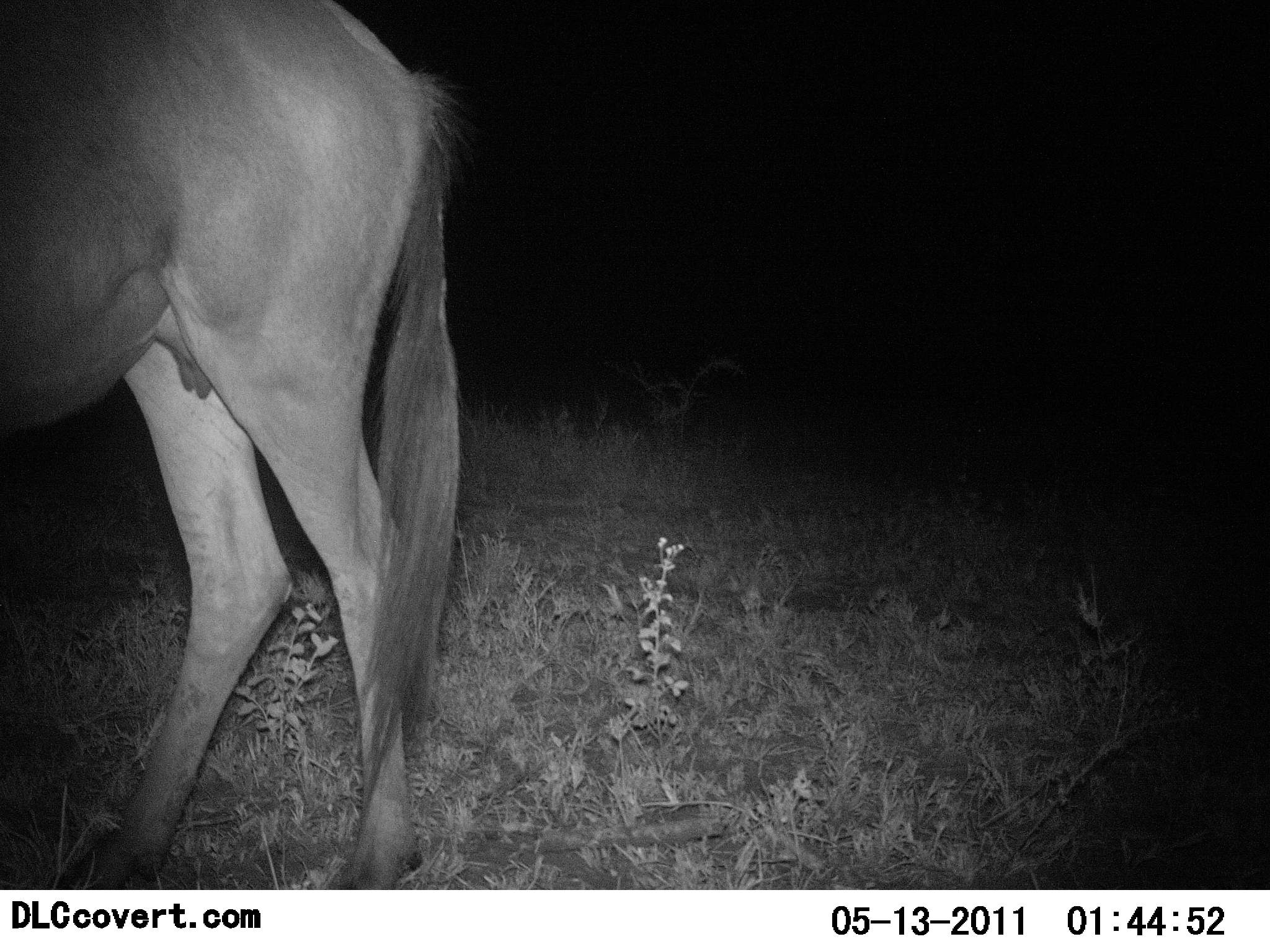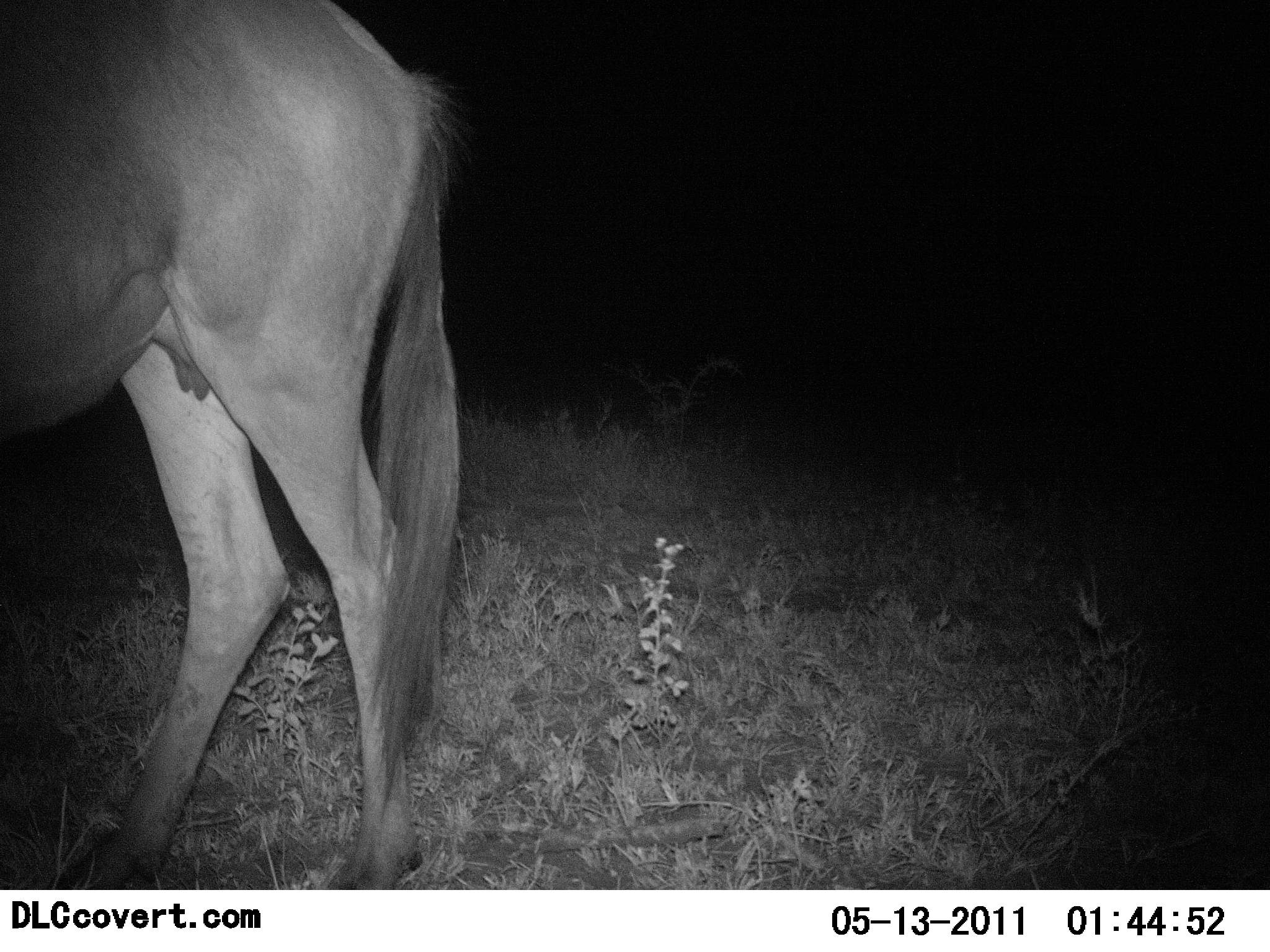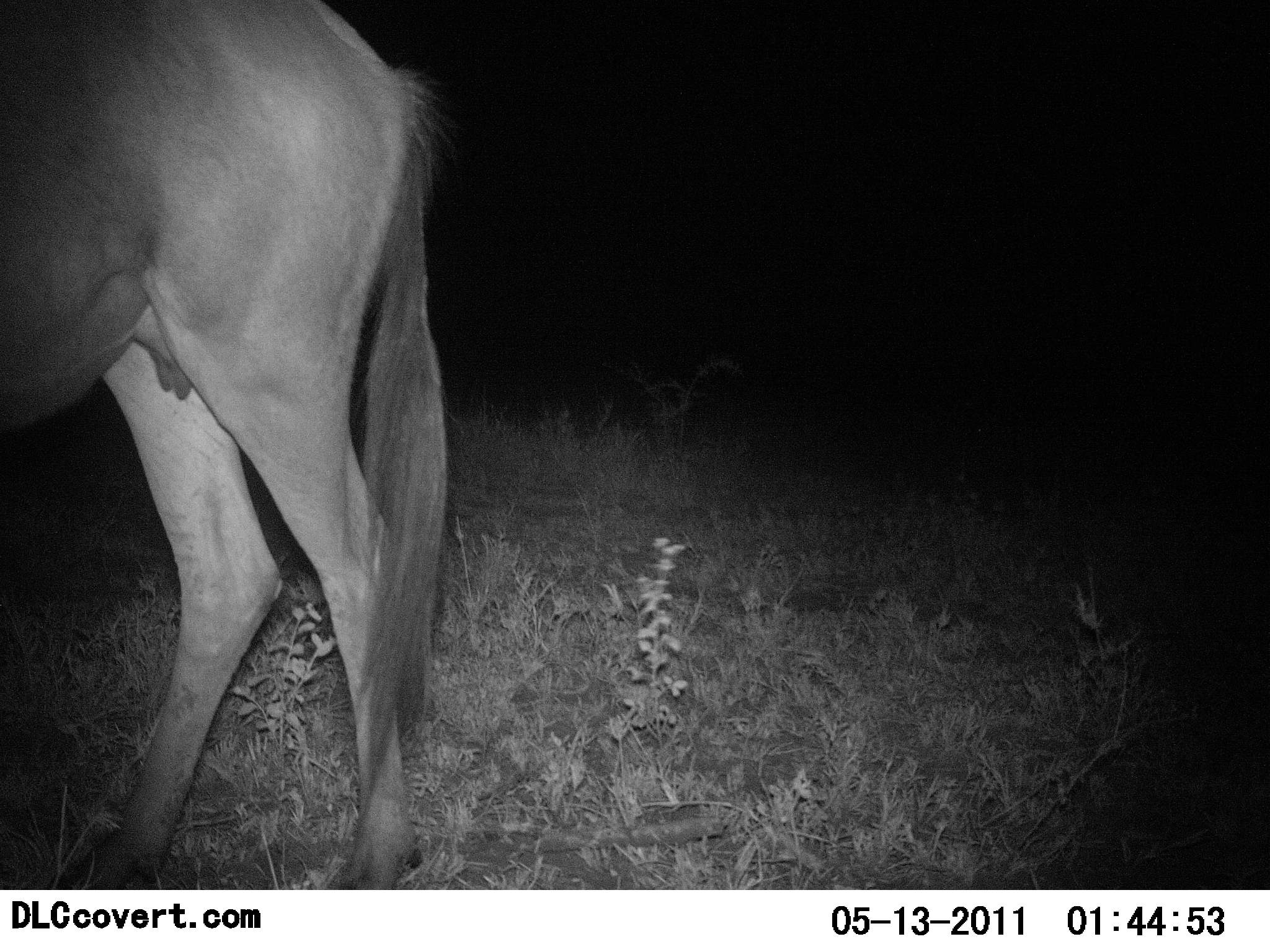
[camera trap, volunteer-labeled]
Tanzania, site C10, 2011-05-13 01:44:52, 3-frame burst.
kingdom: Animalia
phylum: Chordata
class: Mammalia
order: Artiodactyla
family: Bovidae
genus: Connochaetes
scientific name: Connochaetes taurinus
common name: blue wildebeest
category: wildebeest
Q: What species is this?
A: Wildebeest (blue wildebeest) (Connochaetes taurinus).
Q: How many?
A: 1.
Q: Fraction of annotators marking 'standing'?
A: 90%.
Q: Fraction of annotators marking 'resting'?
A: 0%.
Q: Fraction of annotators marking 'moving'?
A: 10%.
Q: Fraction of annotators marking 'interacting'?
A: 0%.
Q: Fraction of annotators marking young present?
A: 0%.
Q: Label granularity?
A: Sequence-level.